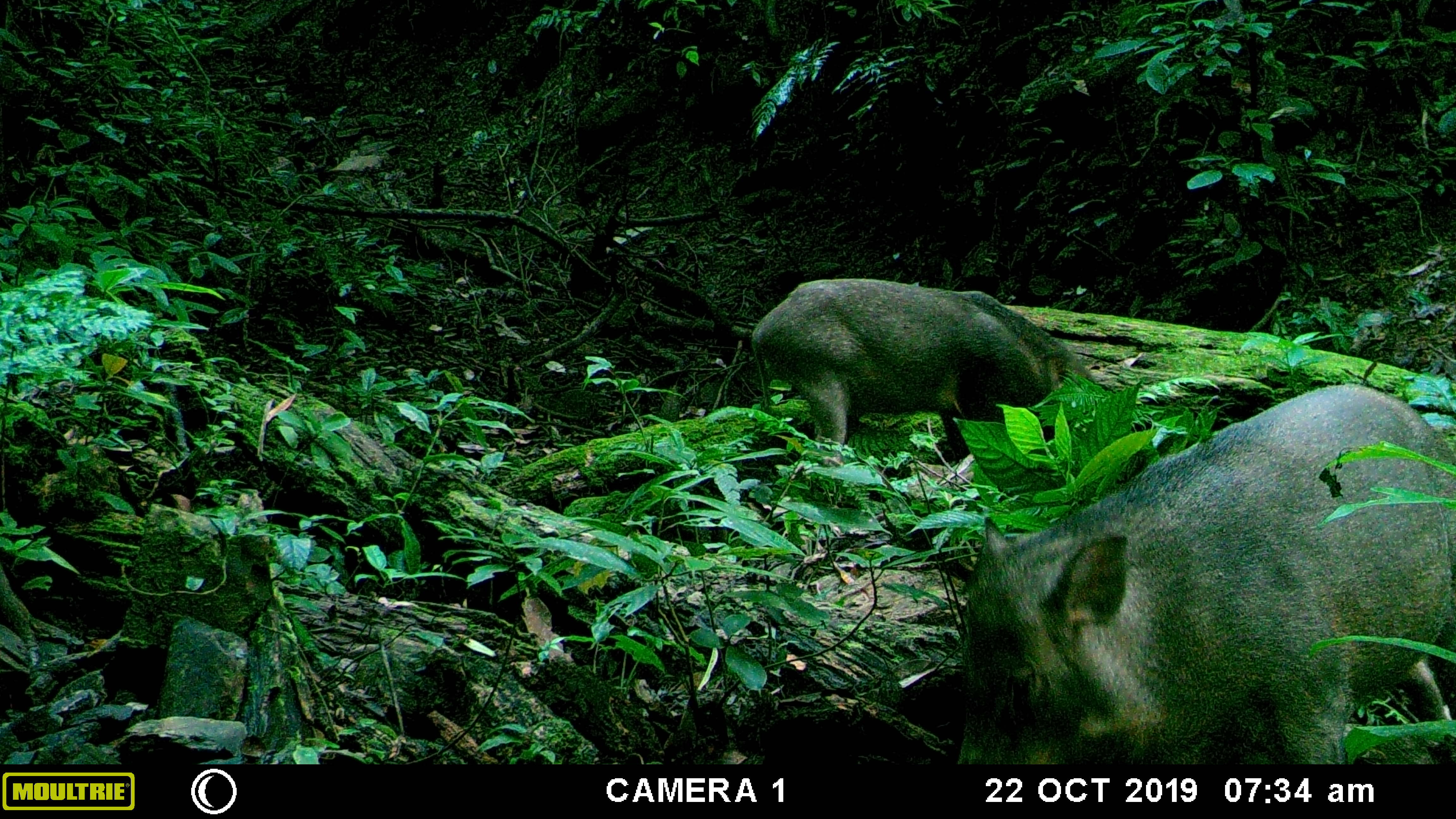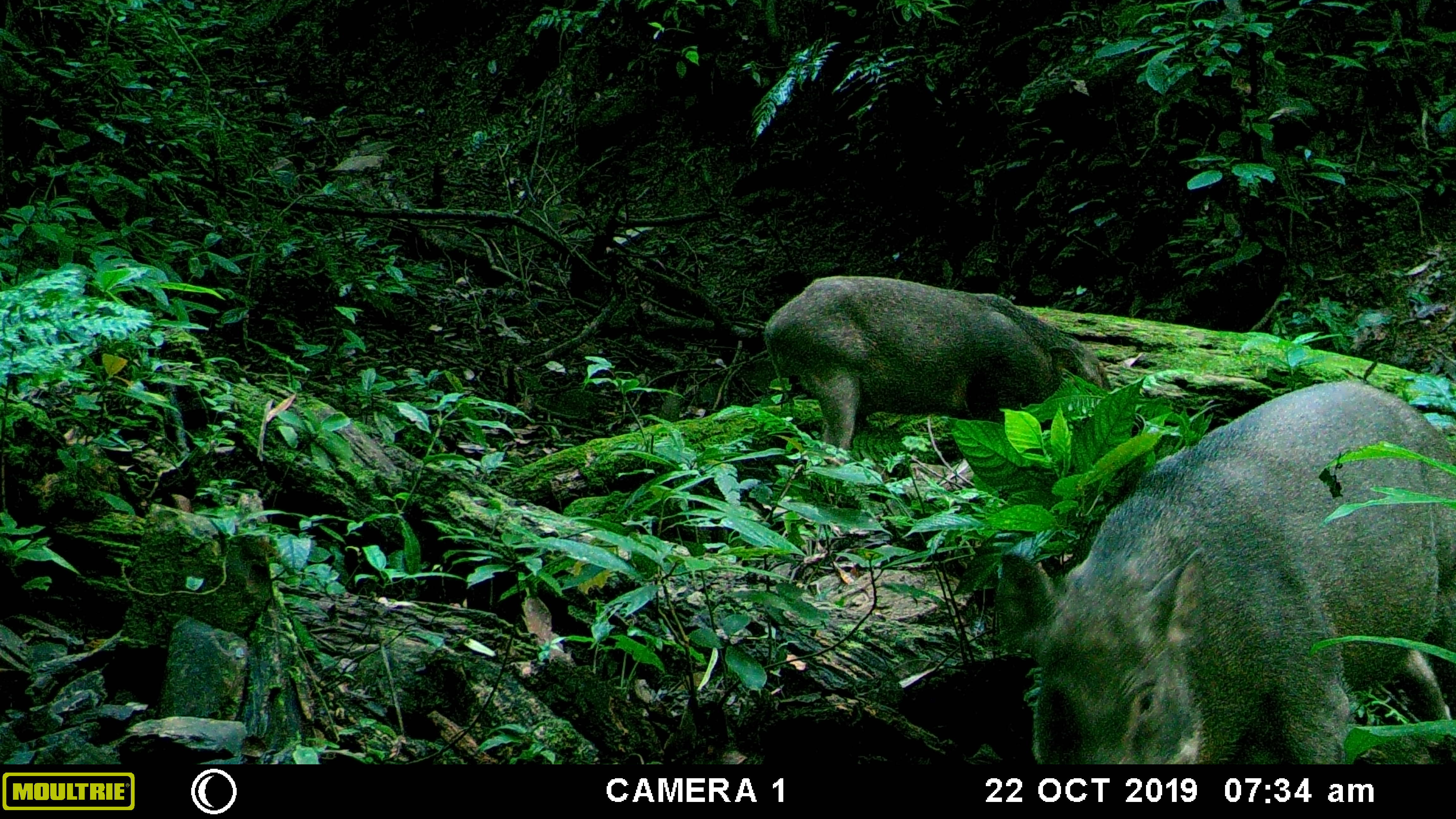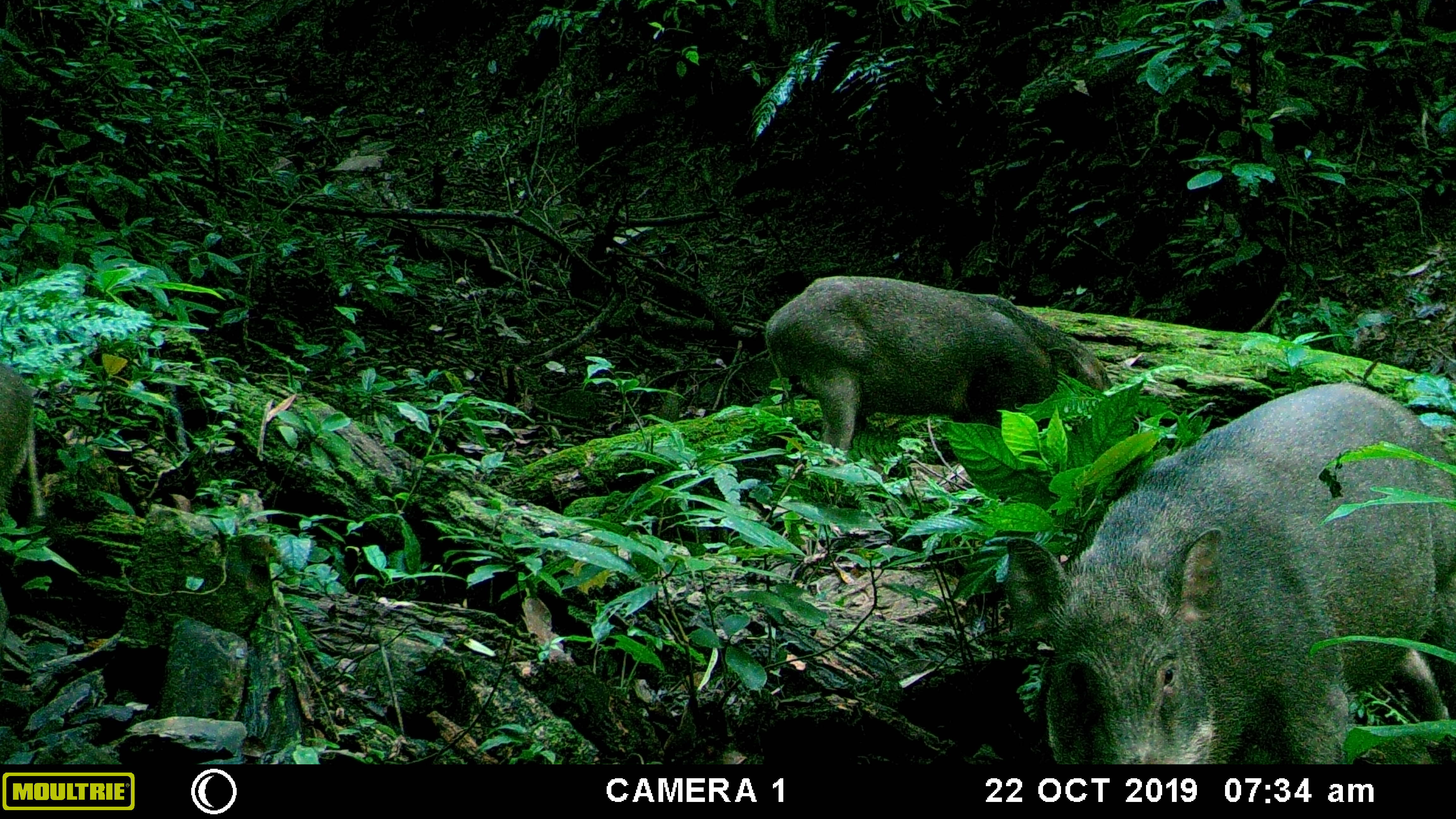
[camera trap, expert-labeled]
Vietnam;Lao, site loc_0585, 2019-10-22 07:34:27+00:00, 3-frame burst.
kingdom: Animalia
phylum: Chordata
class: Mammalia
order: Artiodactyla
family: Suidae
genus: Sus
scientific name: Sus scrofa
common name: eurasian wild pig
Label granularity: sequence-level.